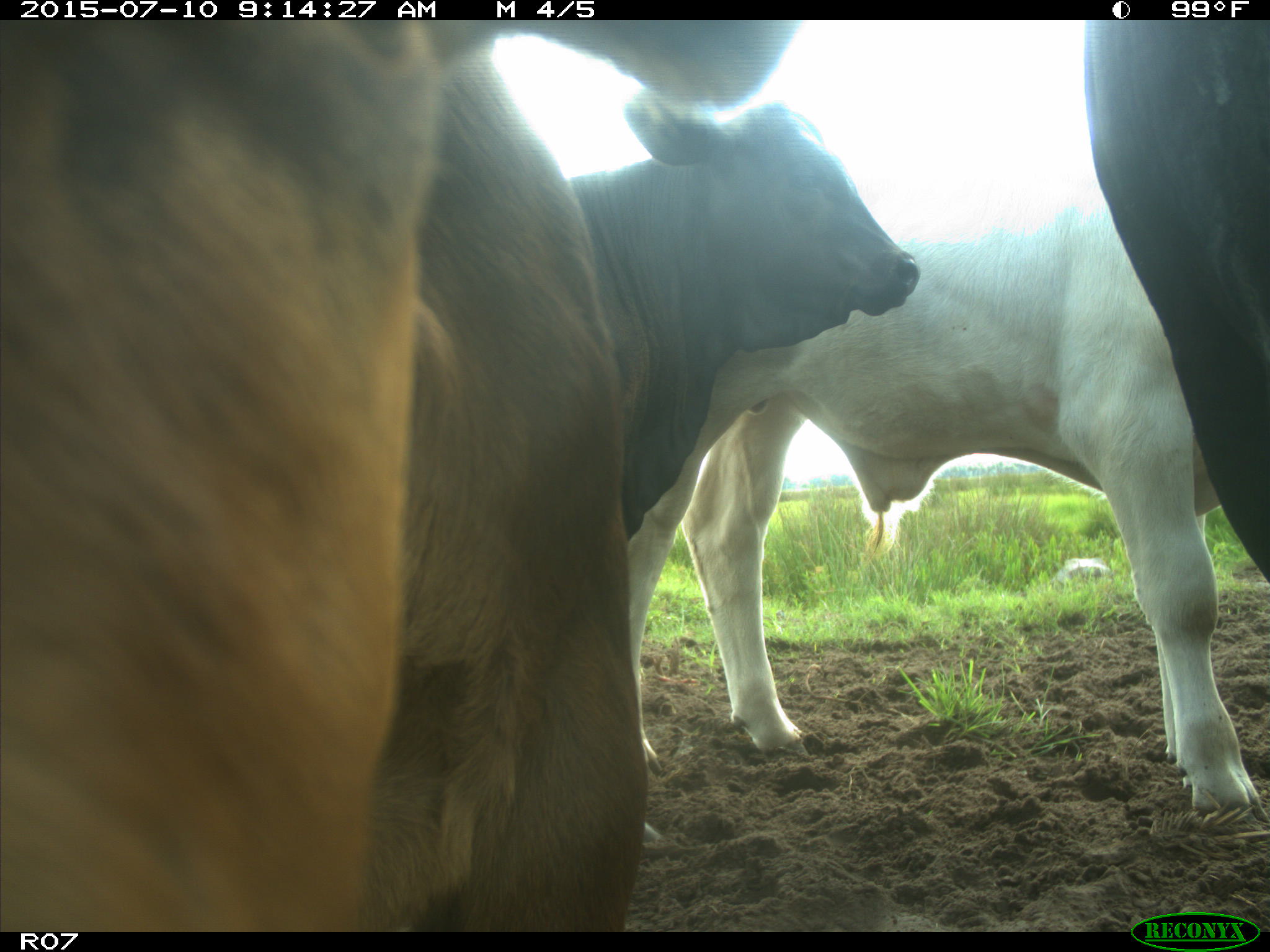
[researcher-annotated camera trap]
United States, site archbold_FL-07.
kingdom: Animalia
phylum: Chordata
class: Mammalia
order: Artiodactyla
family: Bovidae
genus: Bos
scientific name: Bos taurus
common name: domestic cow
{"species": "Bos taurus (domestic cow)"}